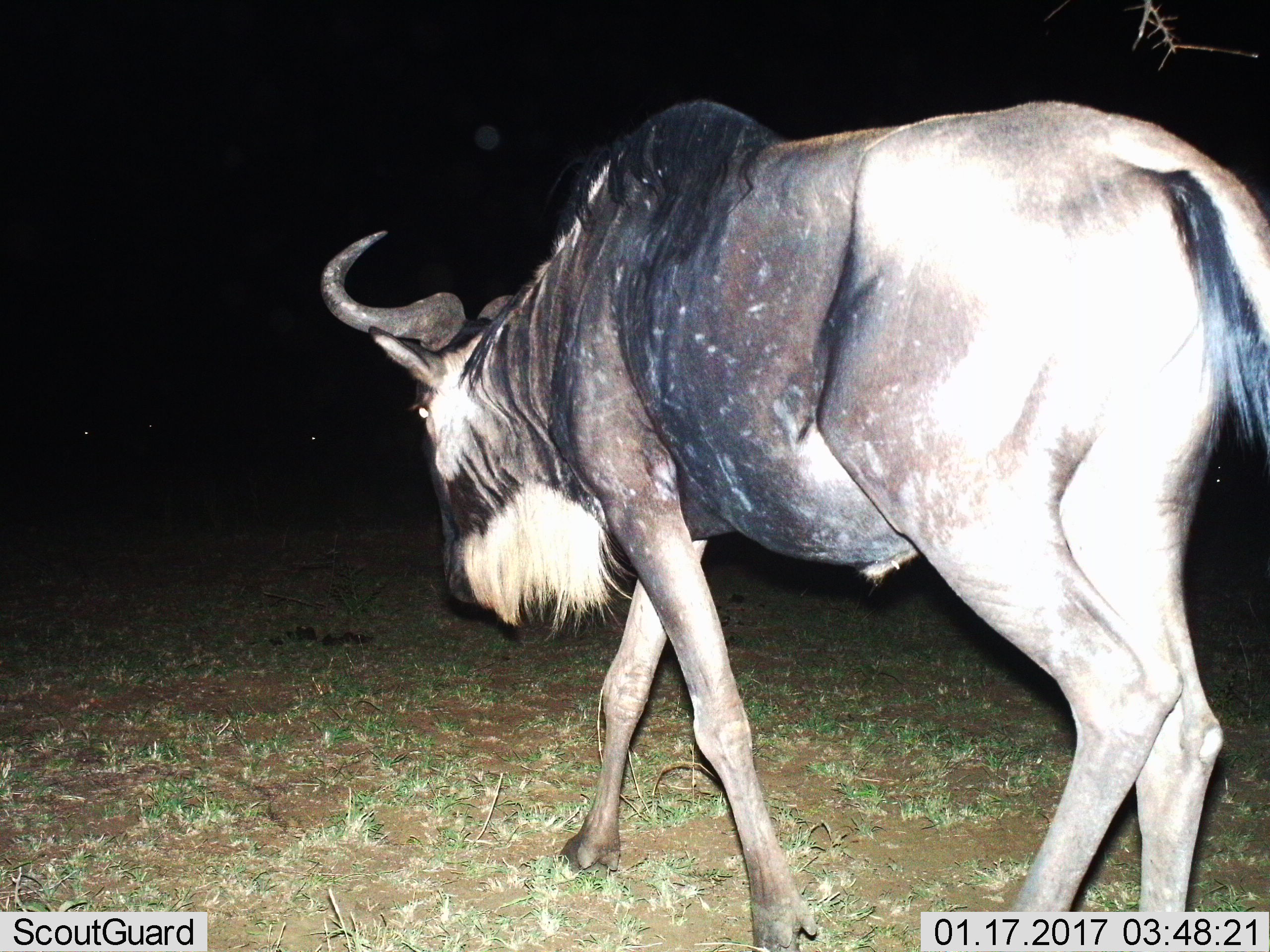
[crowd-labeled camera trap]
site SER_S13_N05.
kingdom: Animalia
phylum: Chordata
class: Mammalia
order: Artiodactyla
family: Bovidae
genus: Connochaetes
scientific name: Connochaetes taurinus taurinus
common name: blue wildebeest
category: wildebeestblue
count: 1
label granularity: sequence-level